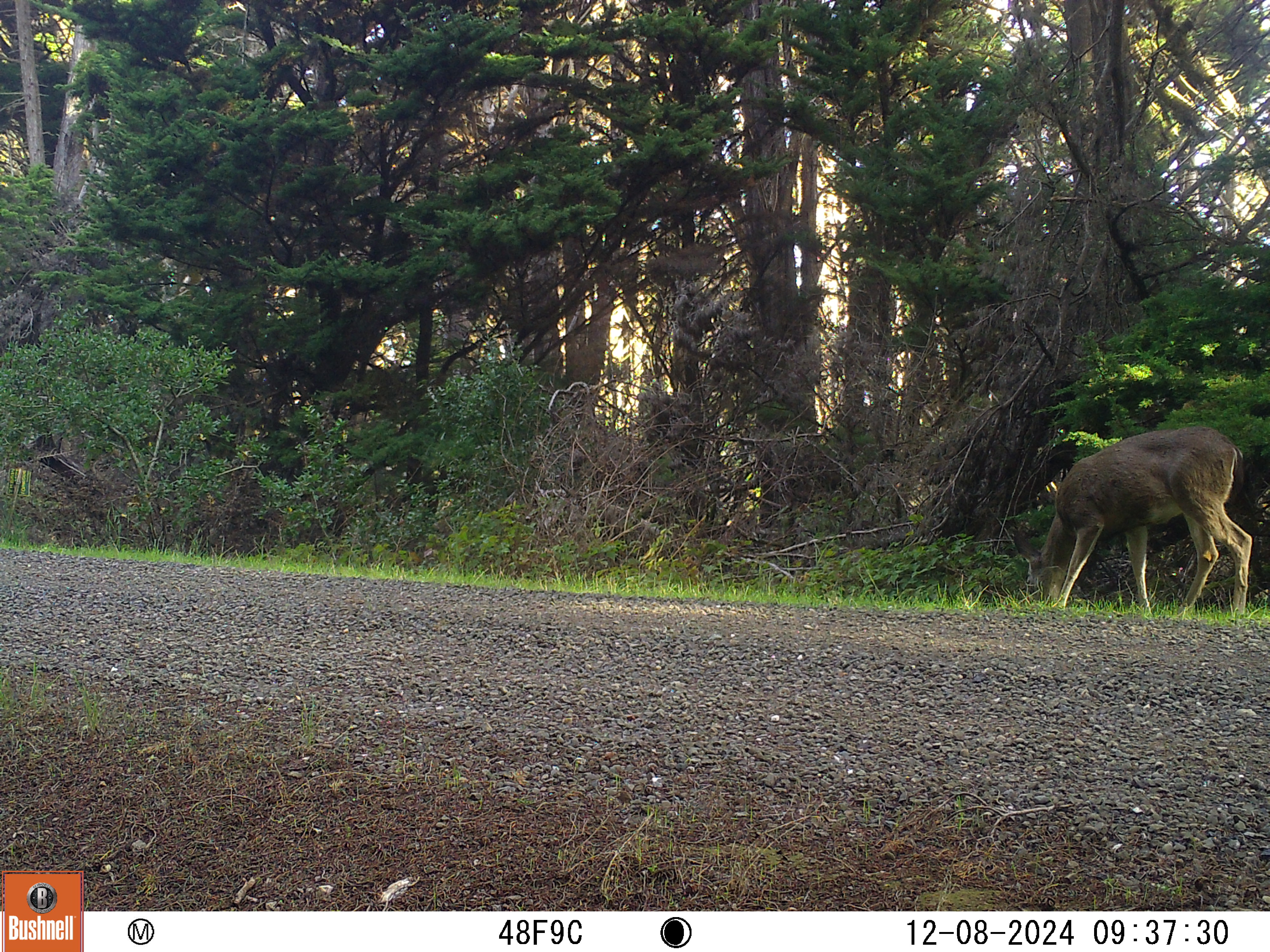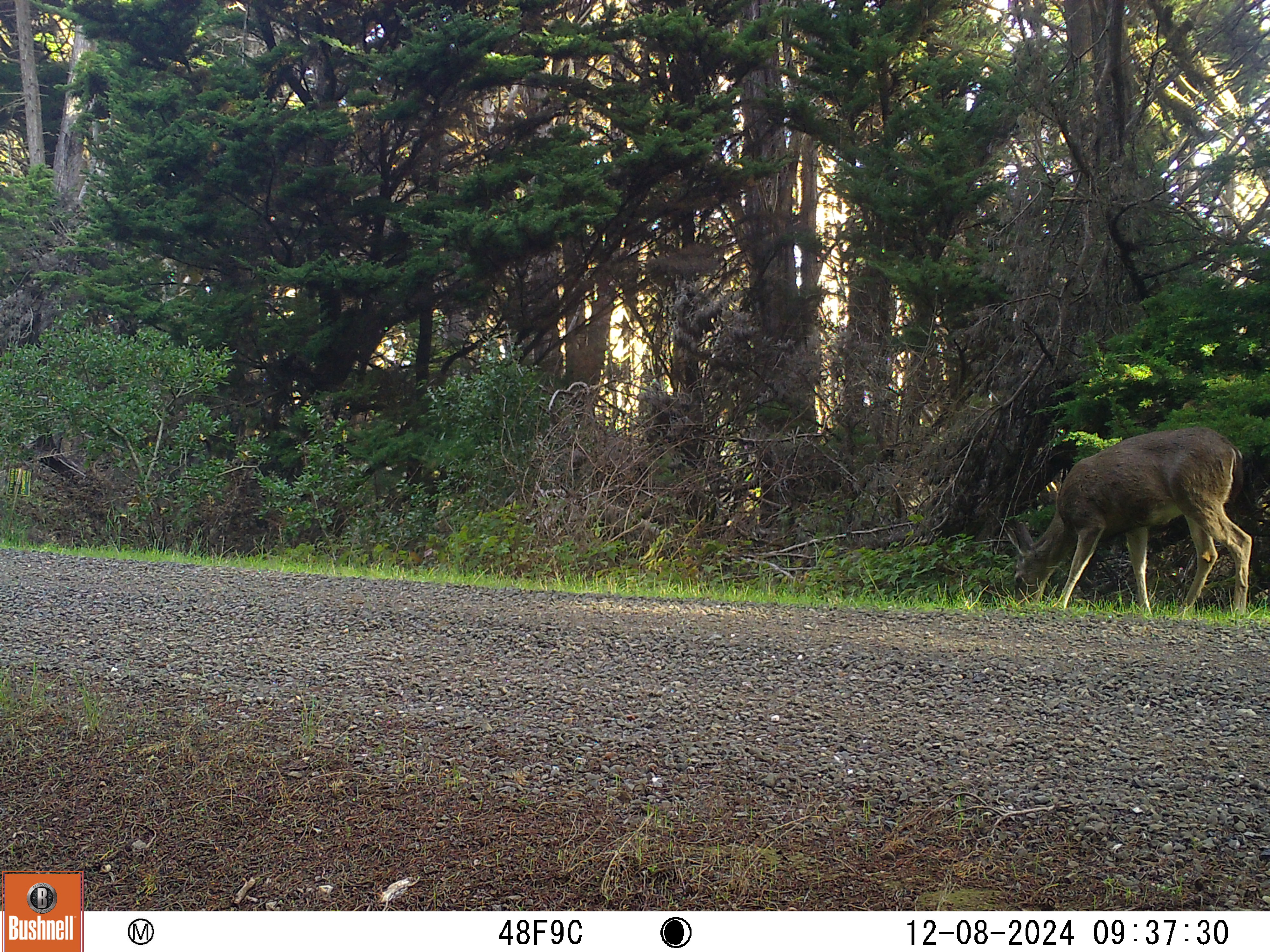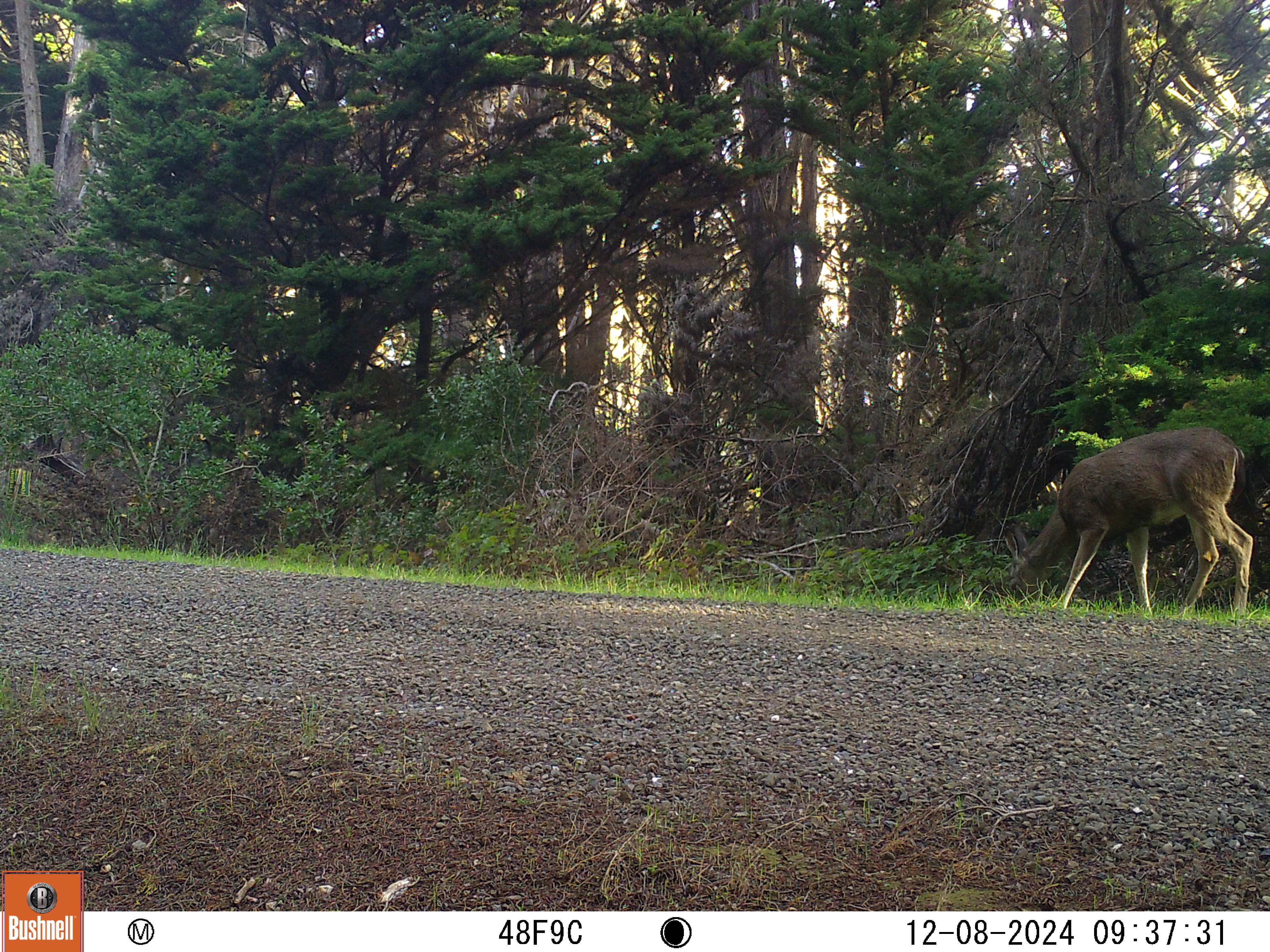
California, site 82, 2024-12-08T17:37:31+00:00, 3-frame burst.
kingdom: Animalia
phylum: Chordata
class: Mammalia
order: Artiodactyla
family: Cervidae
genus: Odocoileus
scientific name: Odocoileus hemionus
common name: mule deer